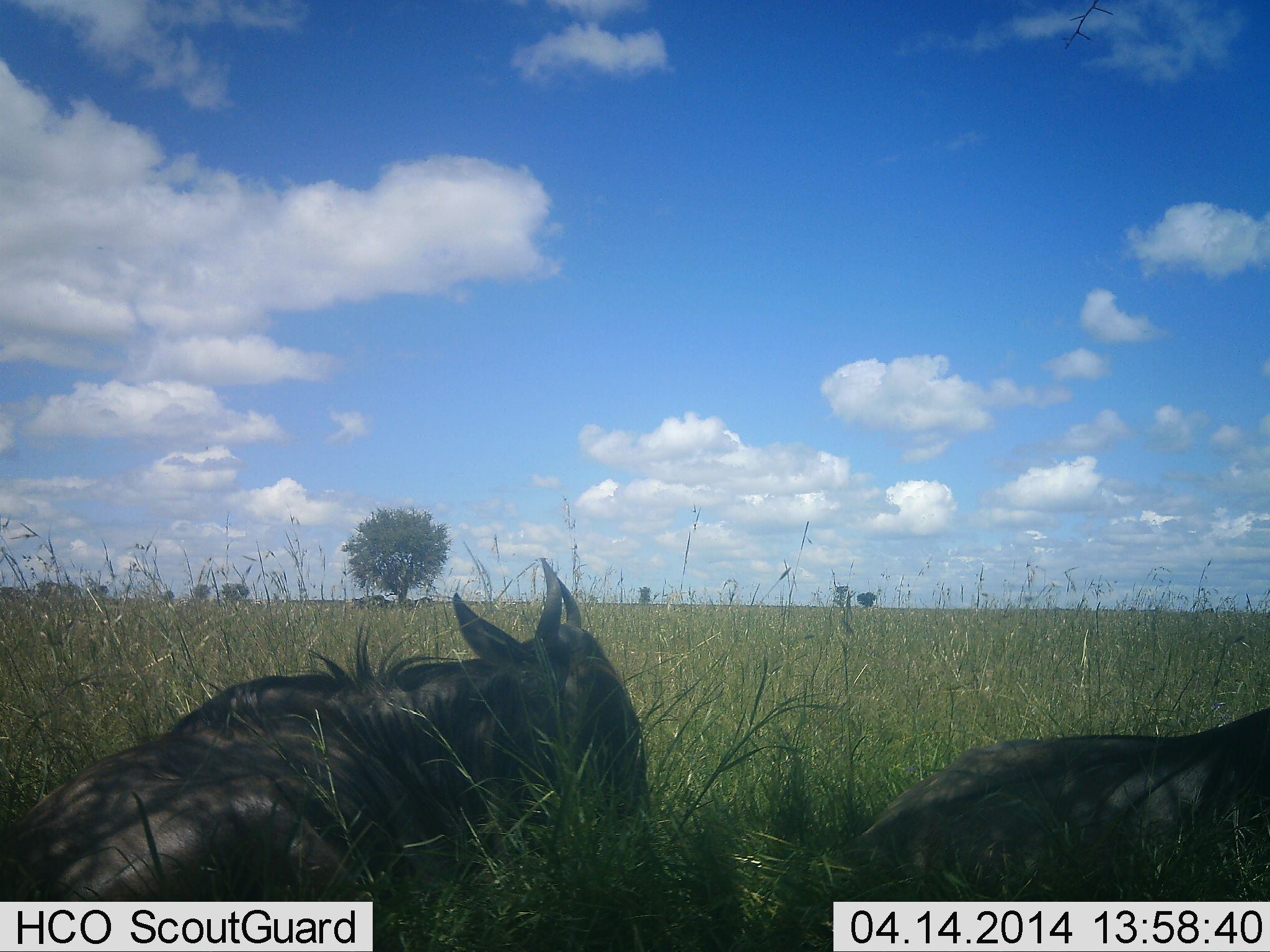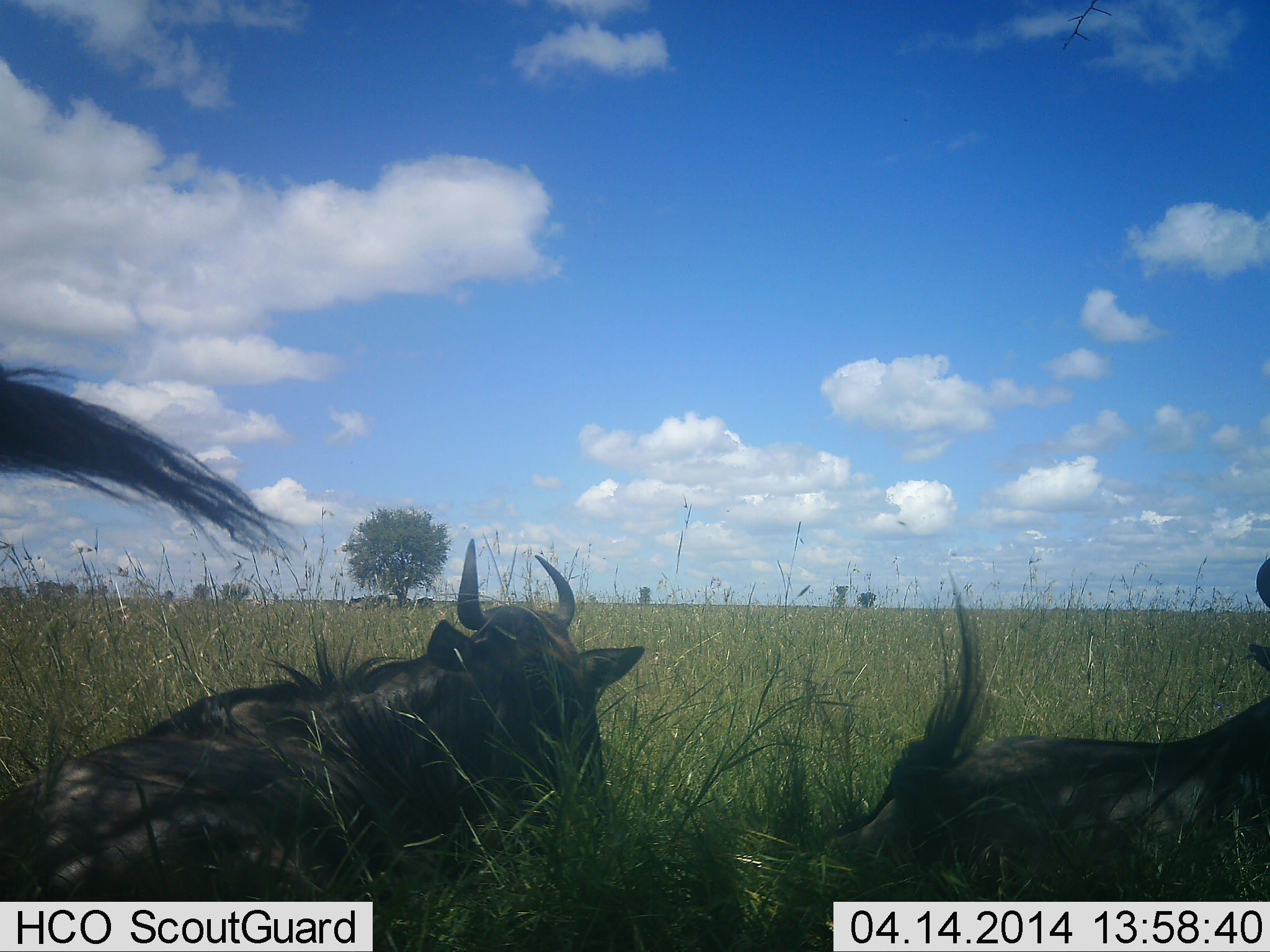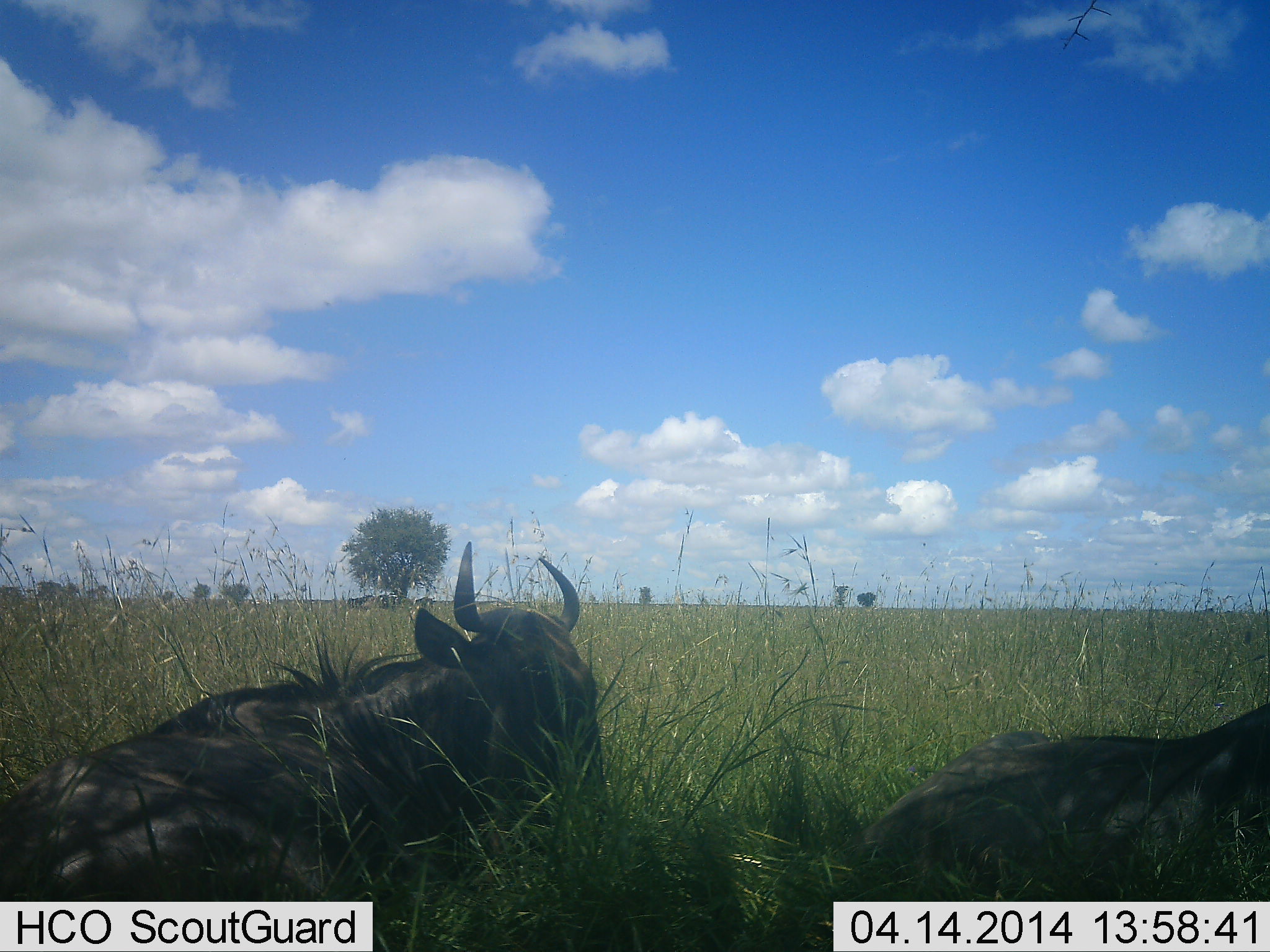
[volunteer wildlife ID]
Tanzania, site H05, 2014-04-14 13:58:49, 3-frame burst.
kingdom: Animalia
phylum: Chordata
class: Mammalia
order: Artiodactyla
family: Bovidae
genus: Connochaetes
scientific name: Connochaetes taurinus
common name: blue wildebeest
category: wildebeest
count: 2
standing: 0%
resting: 100%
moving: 0%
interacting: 0%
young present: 0%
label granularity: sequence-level